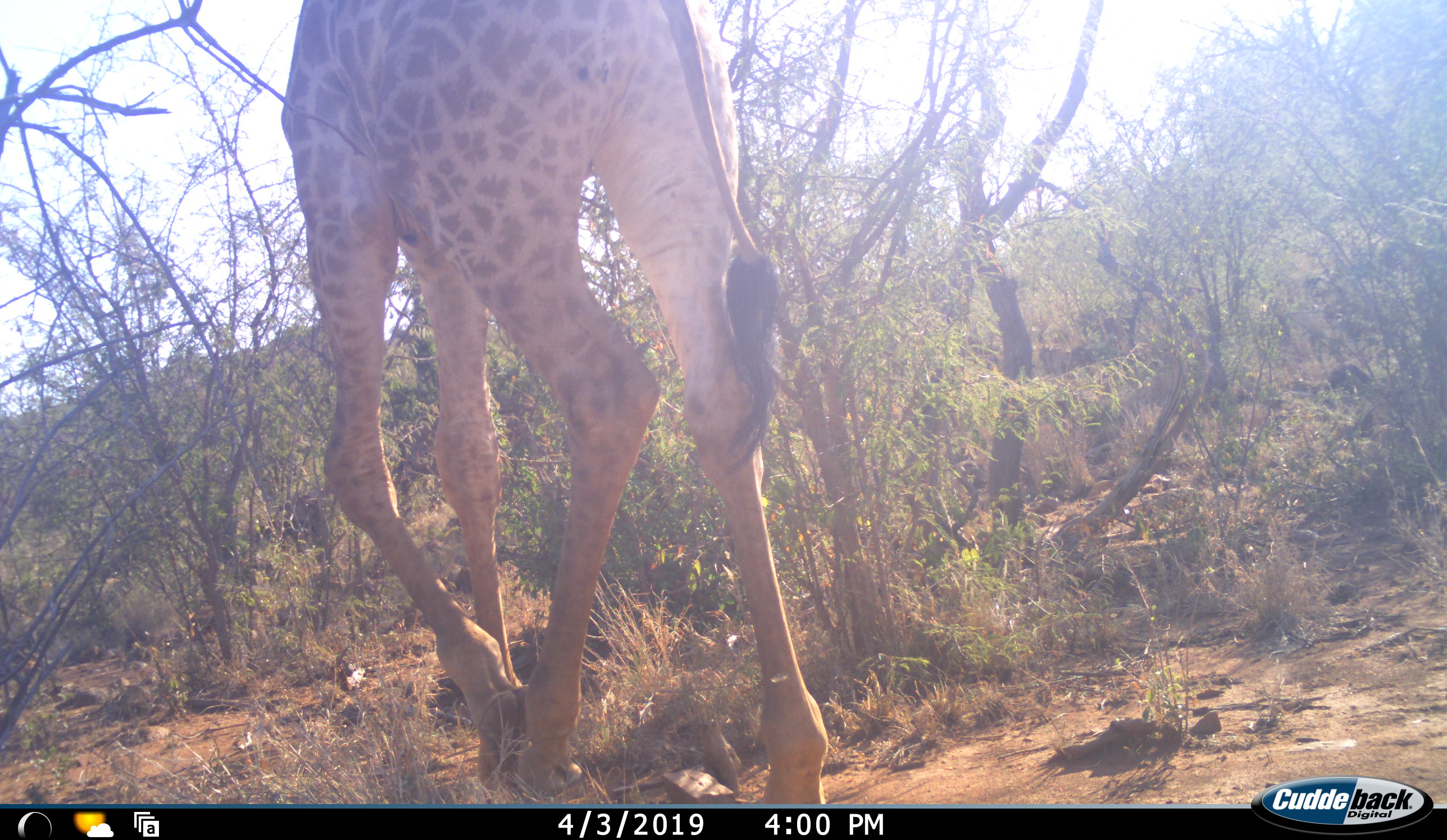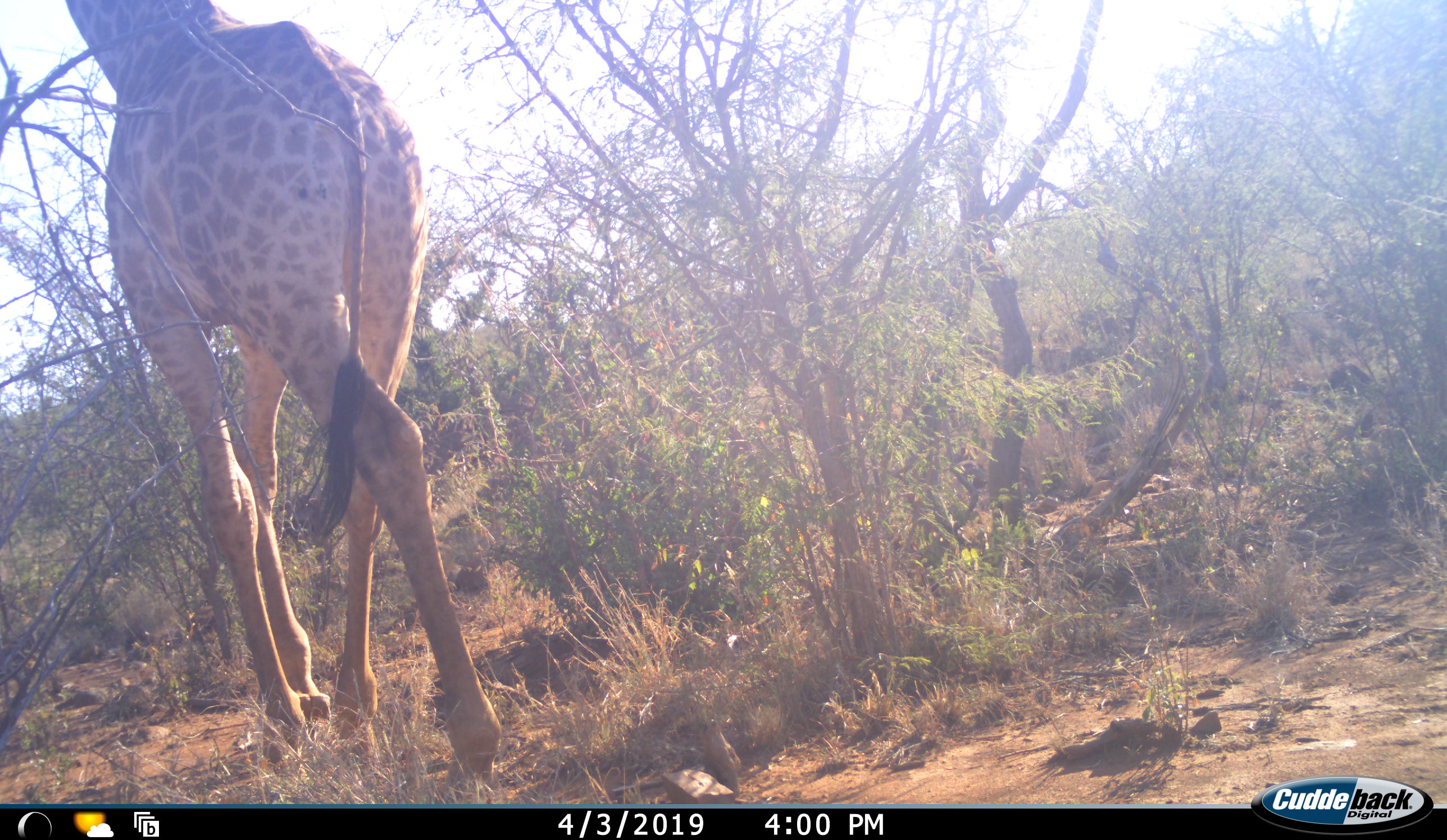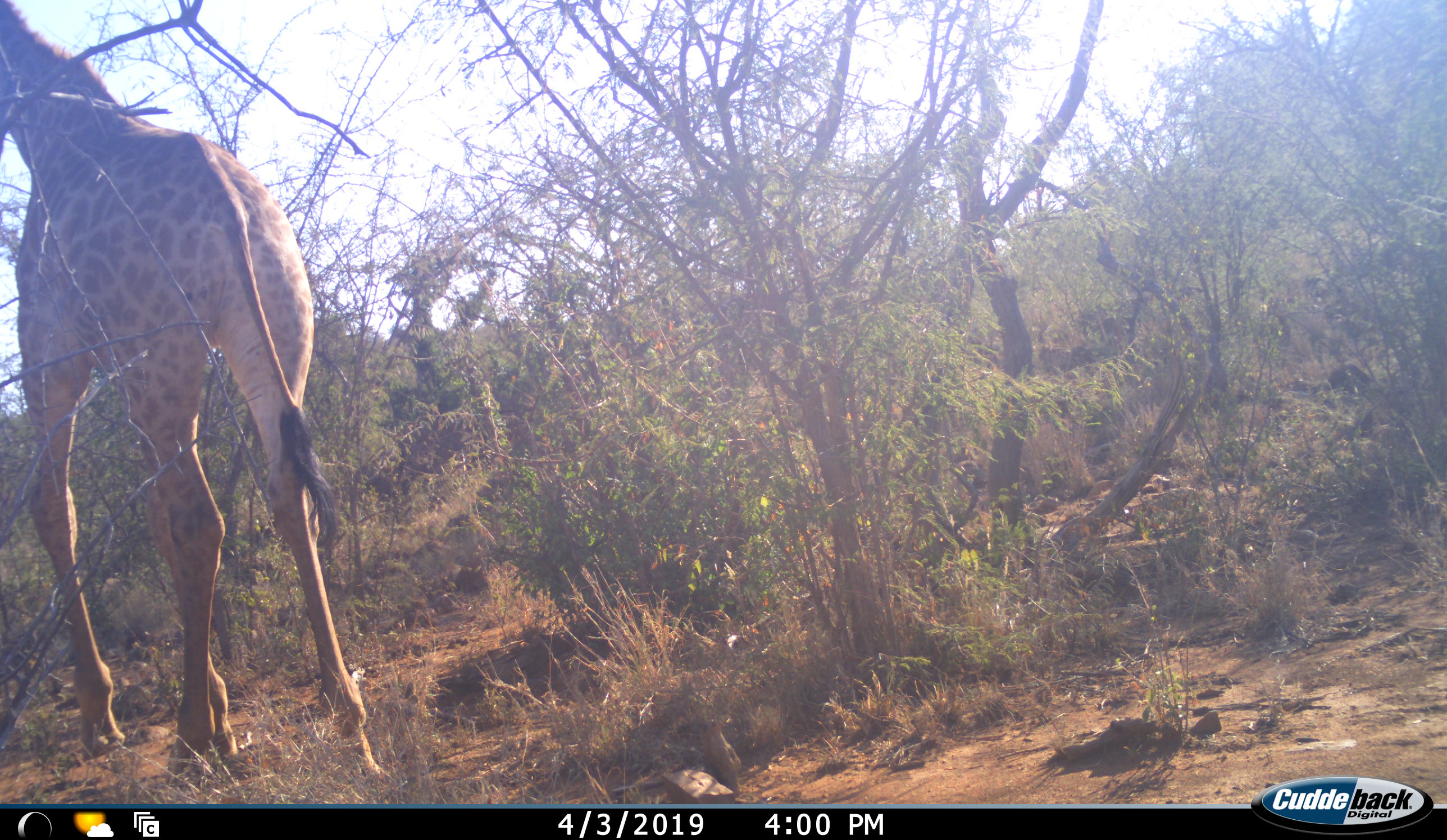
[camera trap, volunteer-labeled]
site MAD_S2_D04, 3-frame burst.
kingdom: Animalia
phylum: Chordata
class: Mammalia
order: Artiodactyla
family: Giraffidae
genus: Giraffa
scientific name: Giraffa camelopardalis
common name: giraffe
Giraffe (Giraffa camelopardalis), count 1. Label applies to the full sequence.